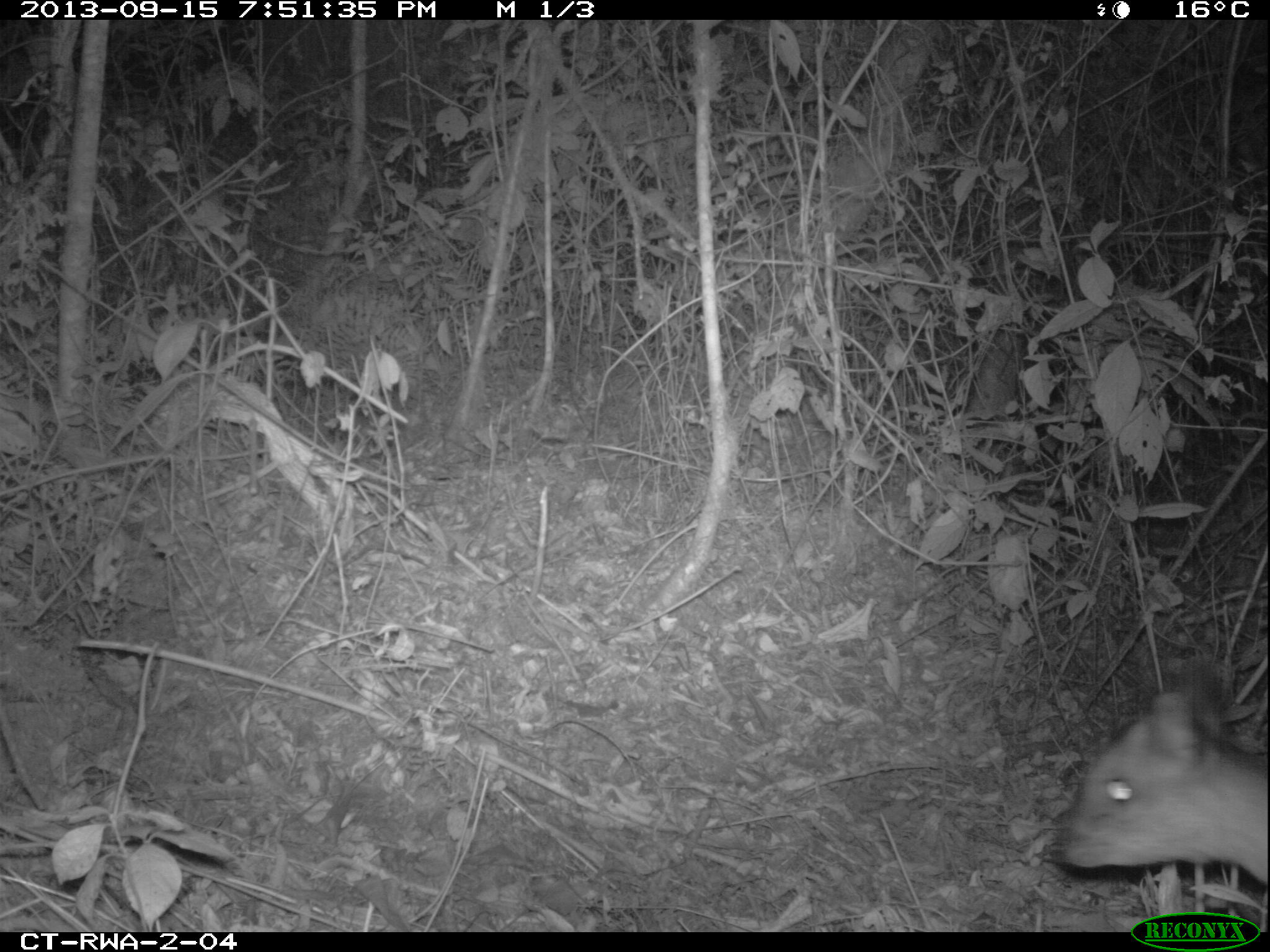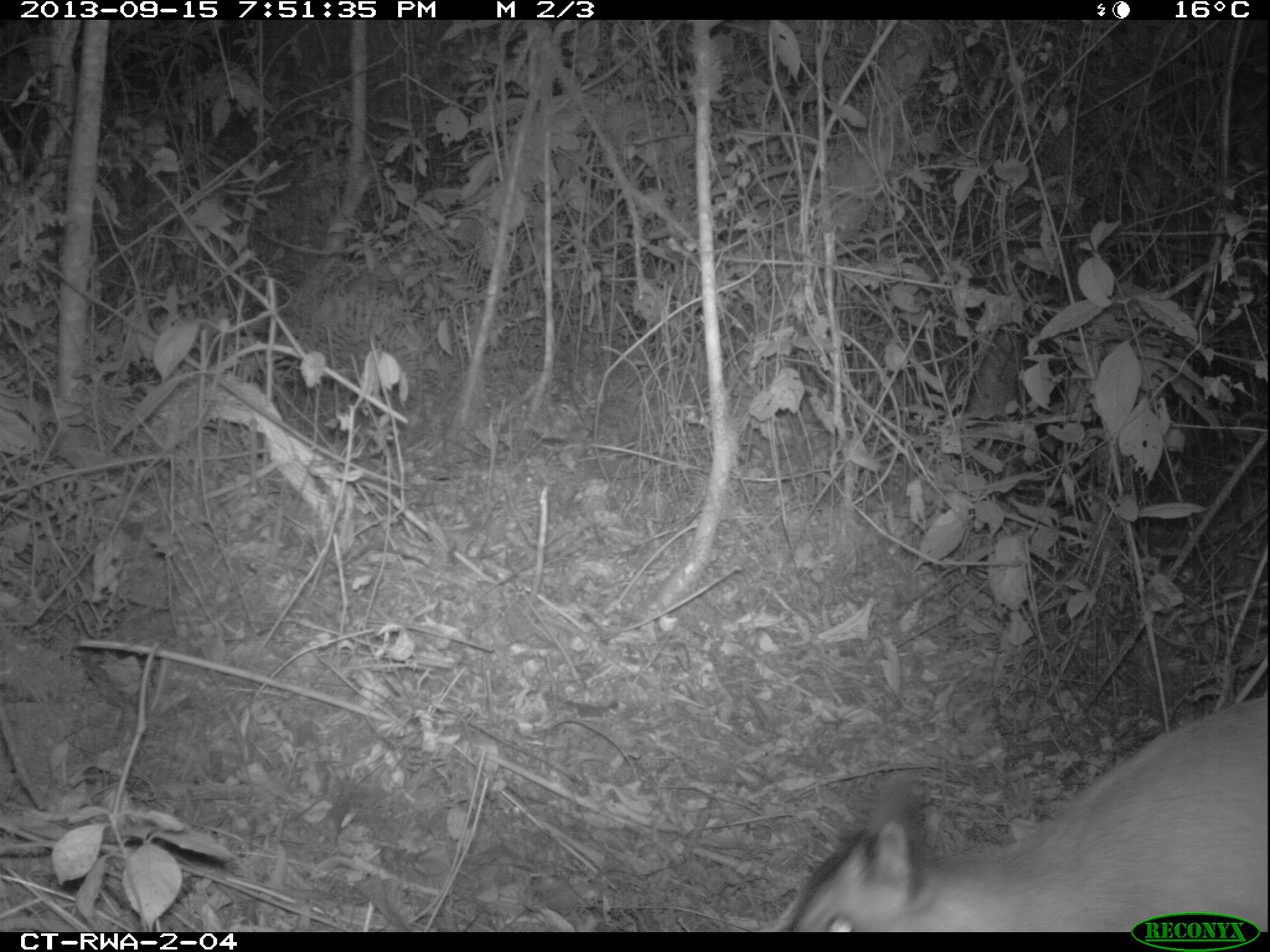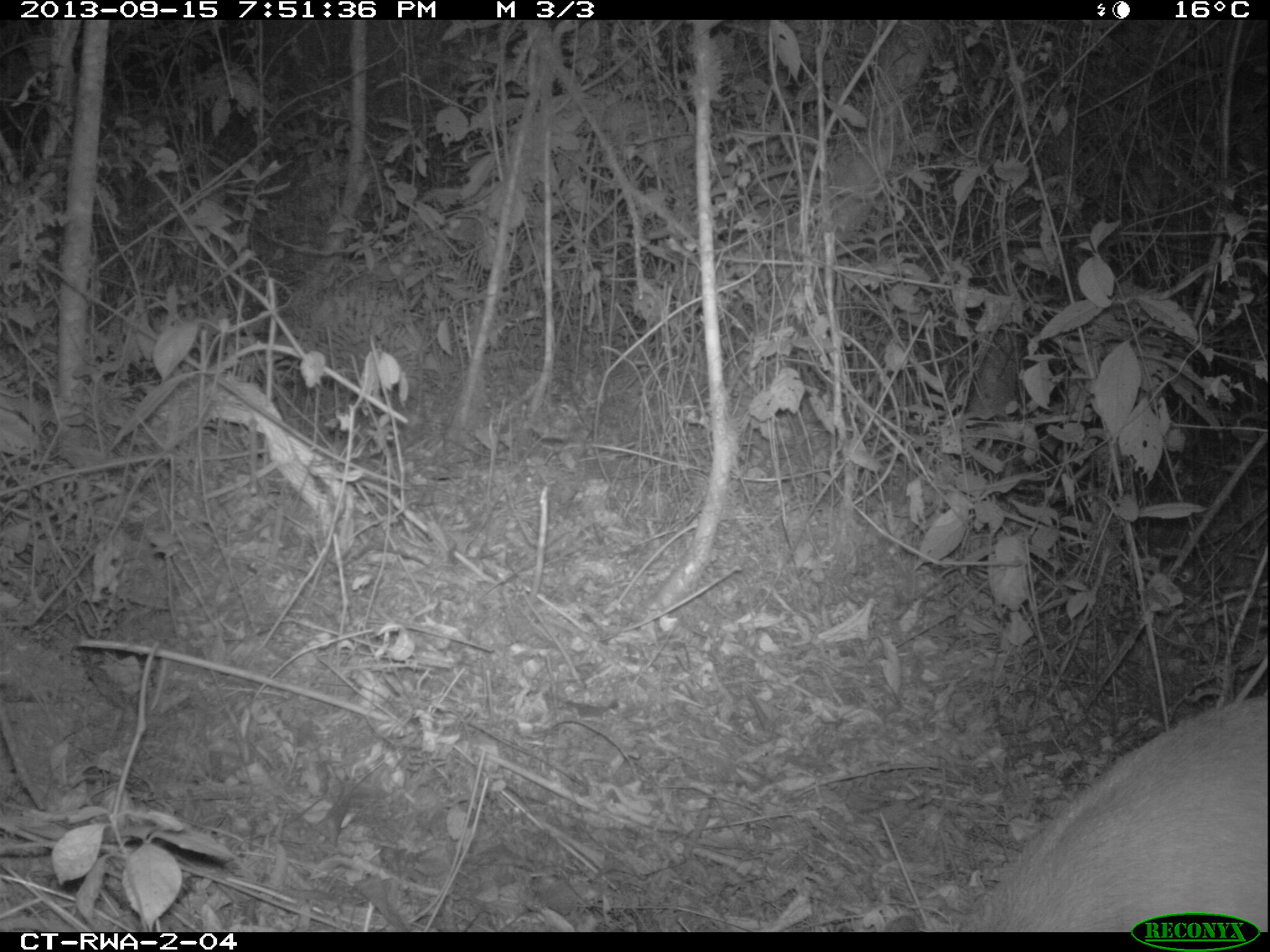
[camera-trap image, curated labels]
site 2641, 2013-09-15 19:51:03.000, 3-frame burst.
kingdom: Animalia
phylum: Chordata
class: Mammalia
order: Artiodactyla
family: Bovidae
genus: Cephalophus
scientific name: Cephalophus nigrifrons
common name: black-fronted duiker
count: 1